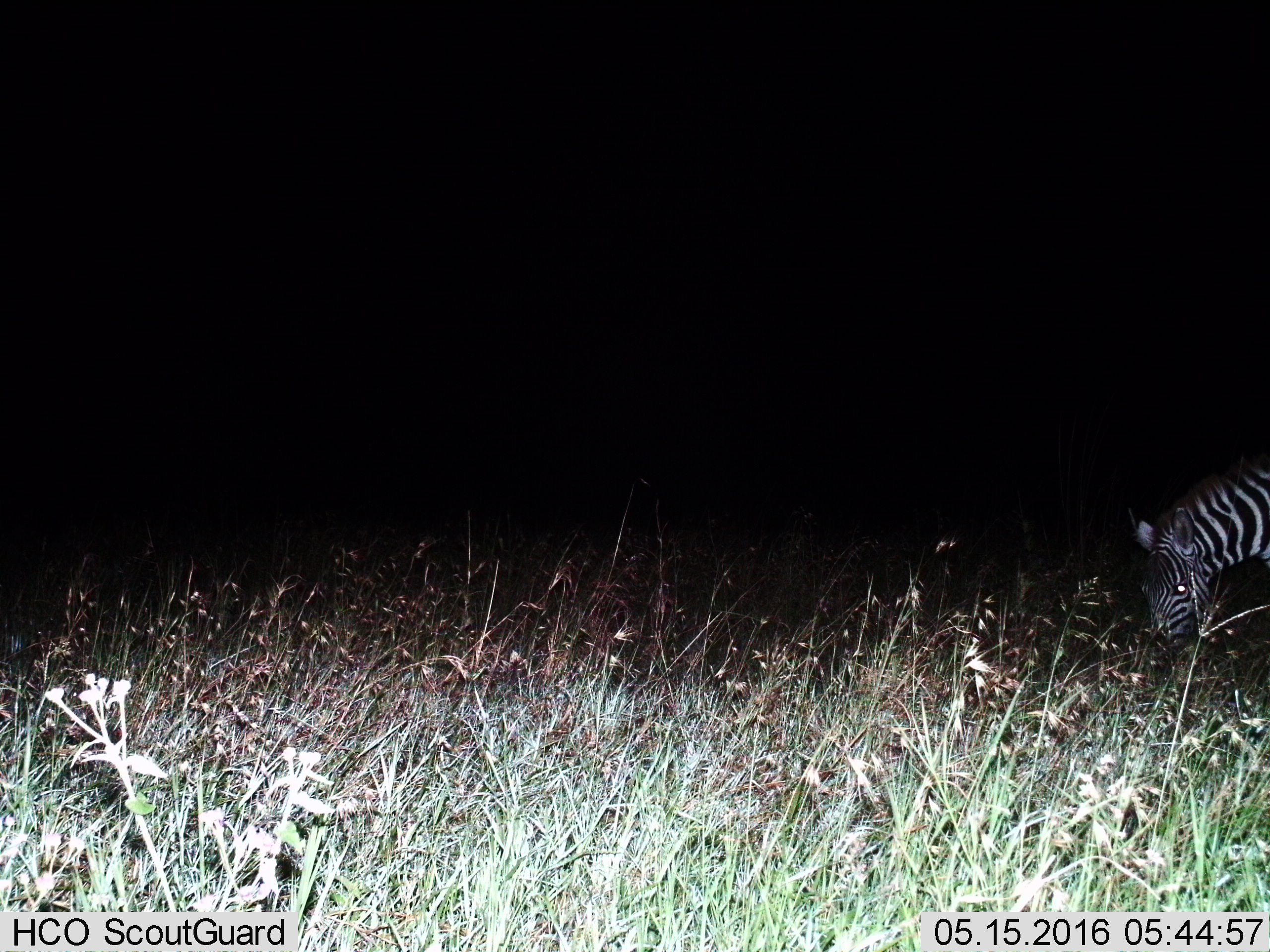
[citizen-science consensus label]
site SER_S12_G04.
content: unidentified animal